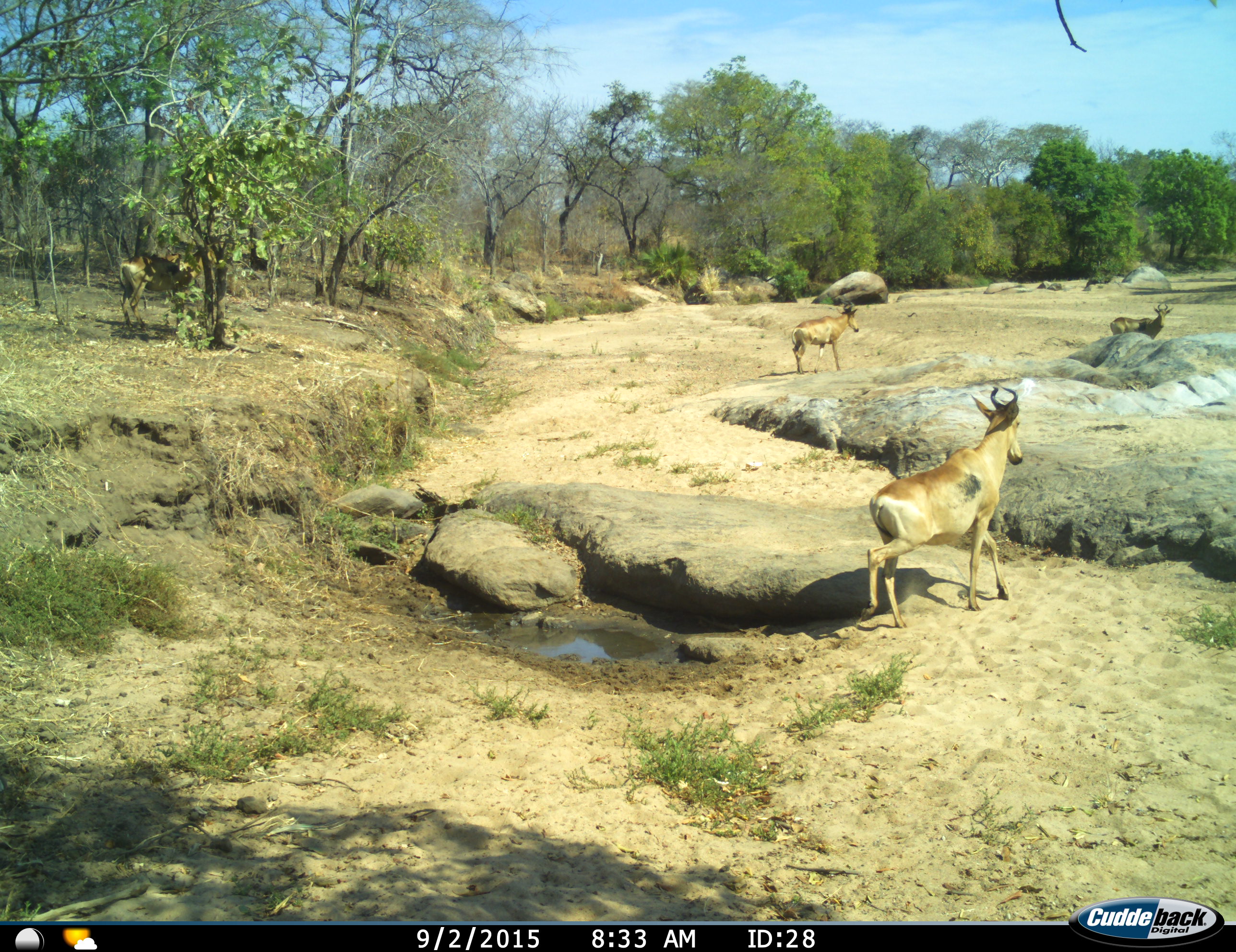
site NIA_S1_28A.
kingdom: Animalia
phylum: Chordata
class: Mammalia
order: Artiodactyla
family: Bovidae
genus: Alcelaphus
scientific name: Alcelaphus buselaphus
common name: hartebeest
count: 4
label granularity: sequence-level